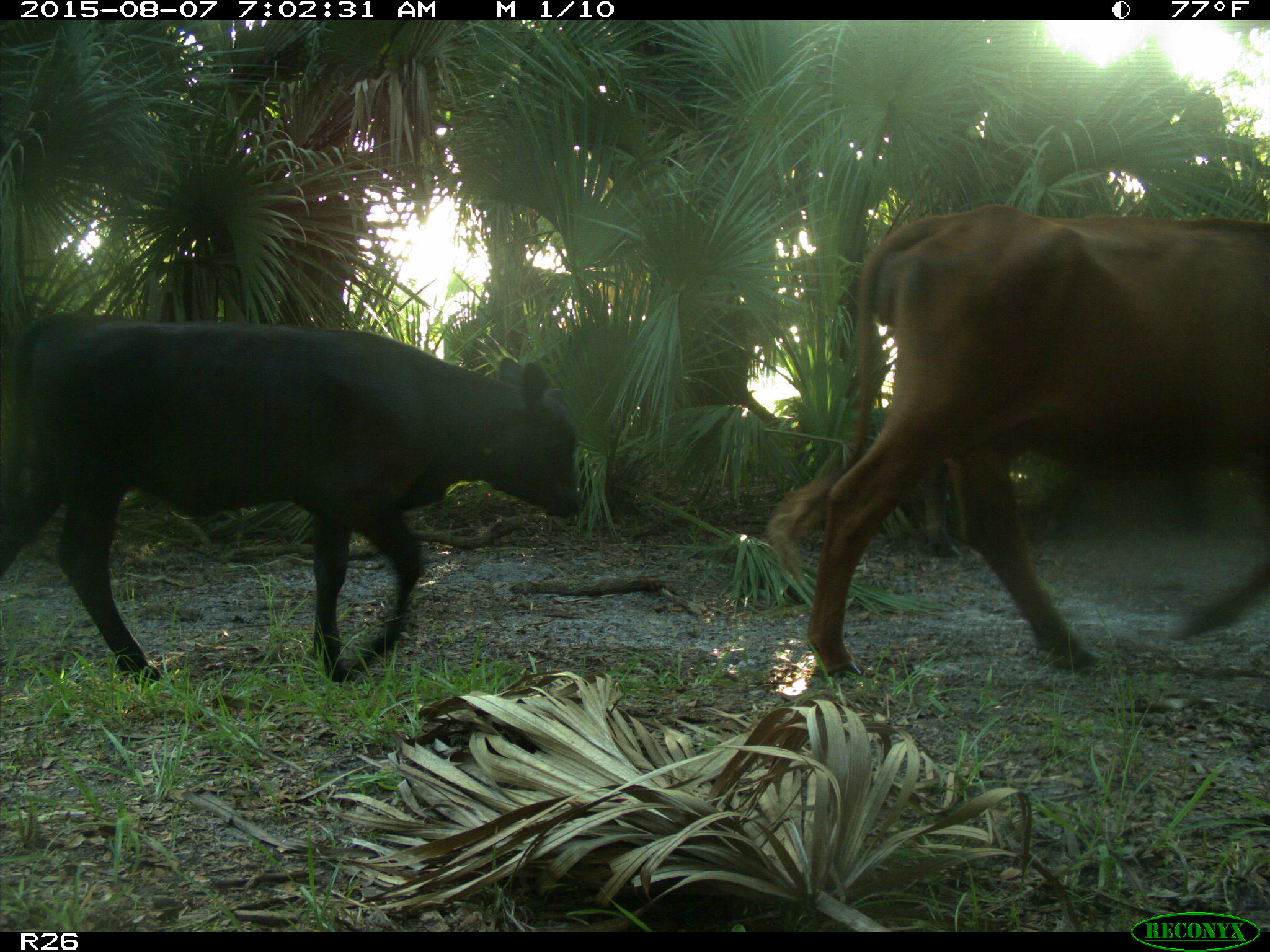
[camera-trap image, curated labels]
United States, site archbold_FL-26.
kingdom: Animalia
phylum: Chordata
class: Mammalia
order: Artiodactyla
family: Bovidae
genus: Bos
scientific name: Bos taurus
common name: domestic cow